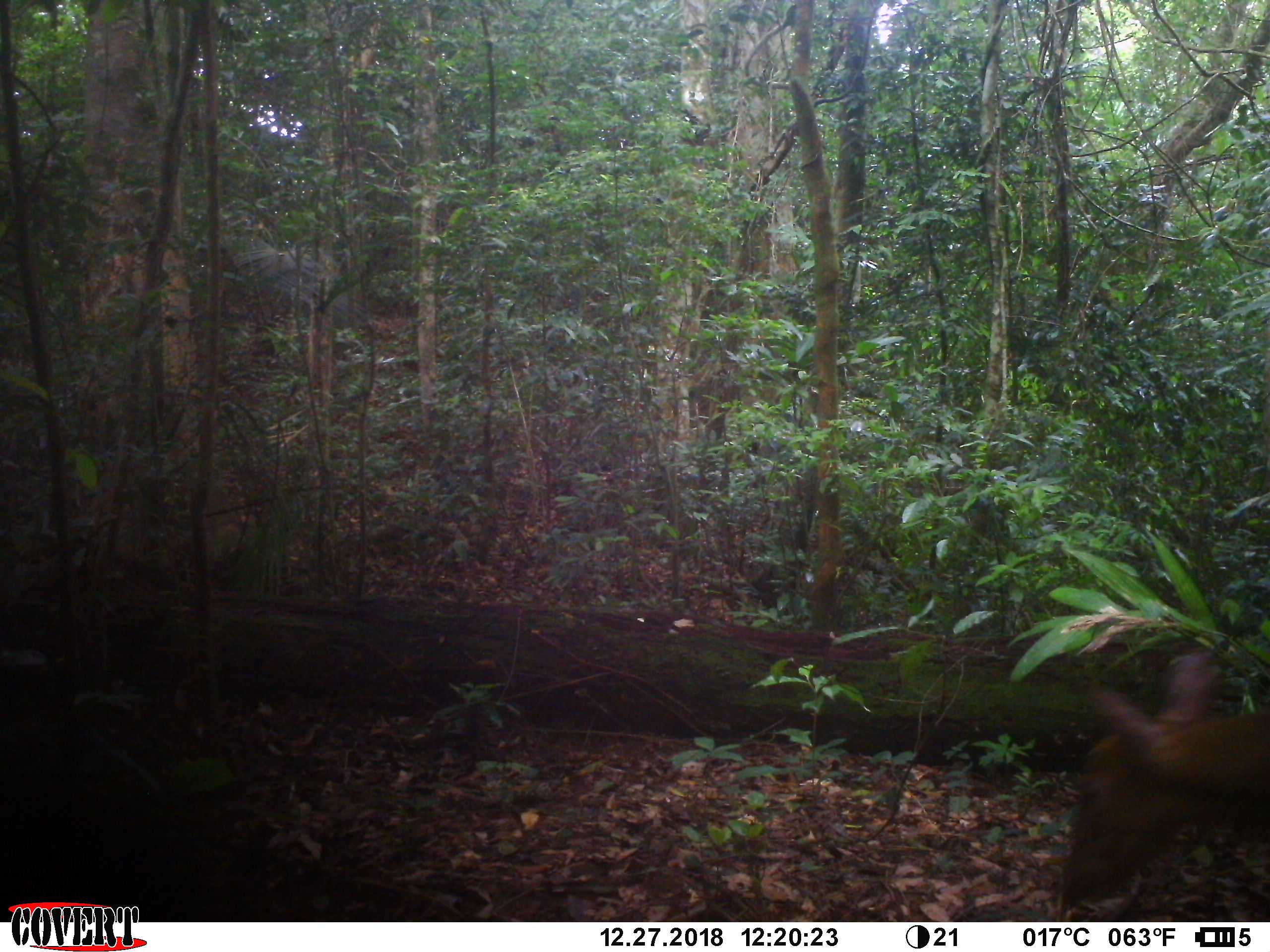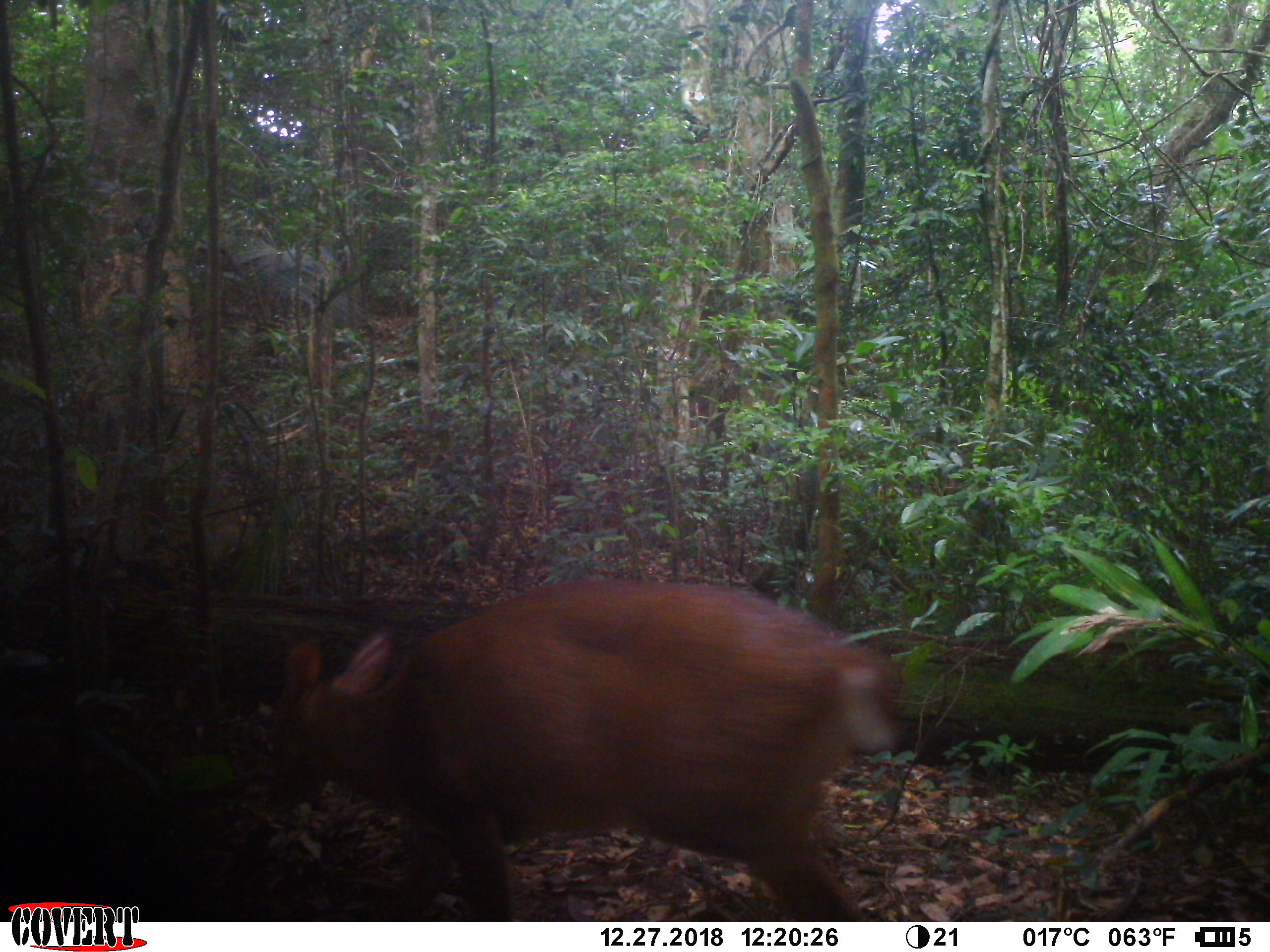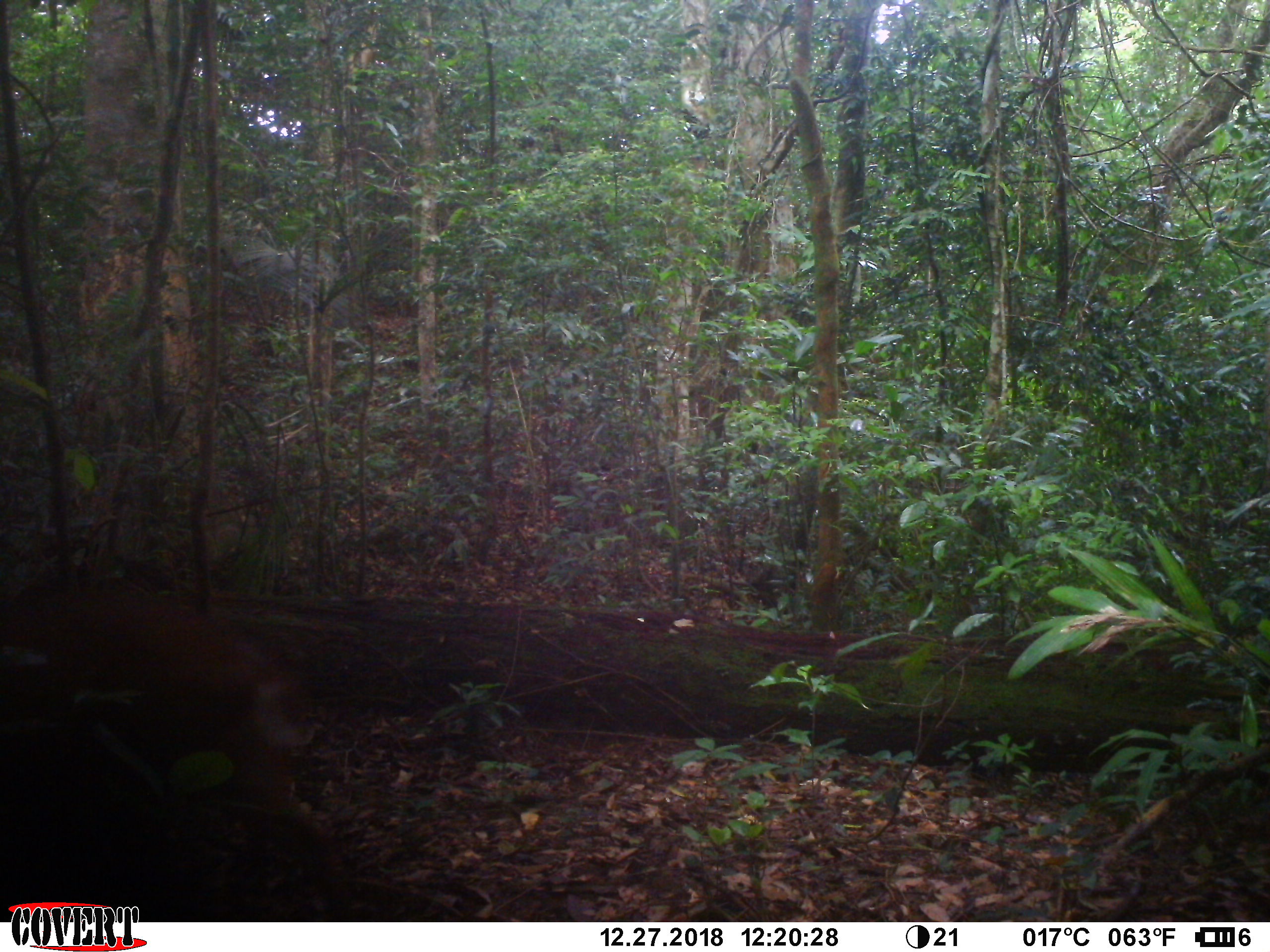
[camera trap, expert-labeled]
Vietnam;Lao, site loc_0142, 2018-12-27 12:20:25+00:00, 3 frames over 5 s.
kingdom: Animalia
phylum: Chordata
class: Mammalia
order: Artiodactyla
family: Cervidae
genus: Muntiacus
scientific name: Muntiacus vuquangensis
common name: large-antlered muntjac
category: large antlered muntjac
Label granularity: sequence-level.